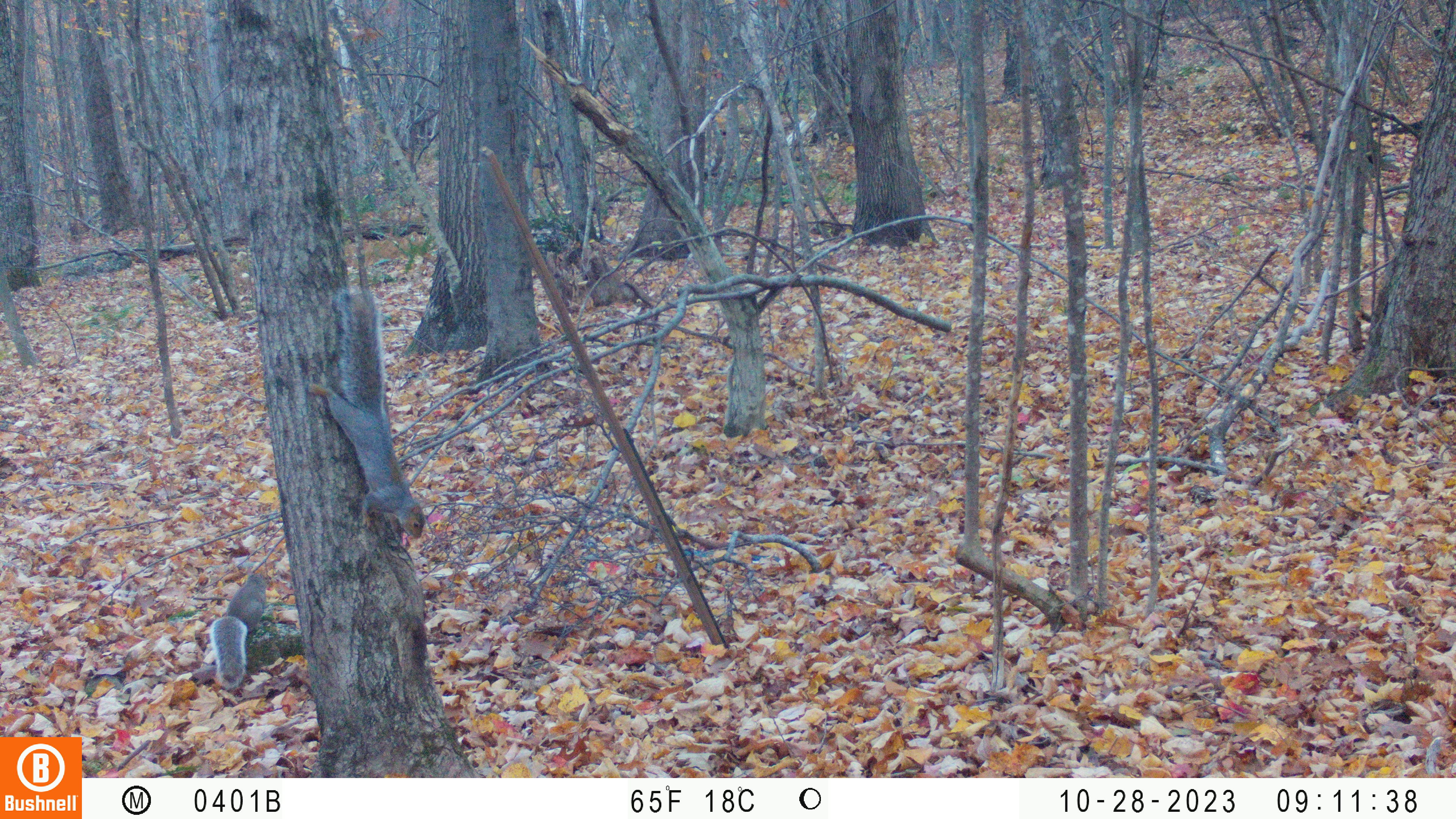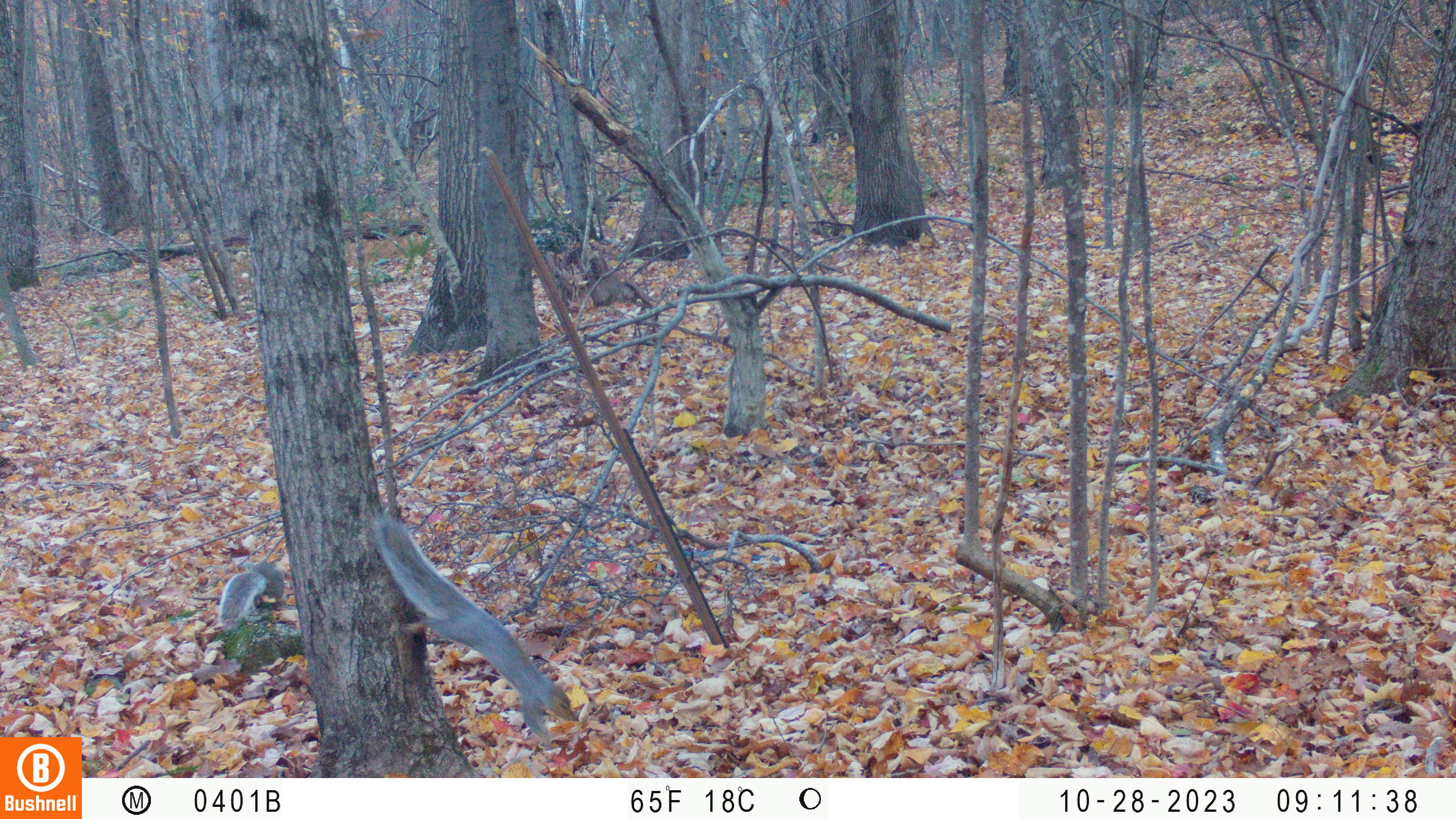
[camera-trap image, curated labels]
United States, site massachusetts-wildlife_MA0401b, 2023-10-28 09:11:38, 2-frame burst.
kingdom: Animalia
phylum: Chordata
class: Mammalia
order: Rodentia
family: Sciuridae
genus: Sciurus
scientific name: Sciurus carolinensis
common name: gray squirrel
Gray squirrel (Sciurus carolinensis).